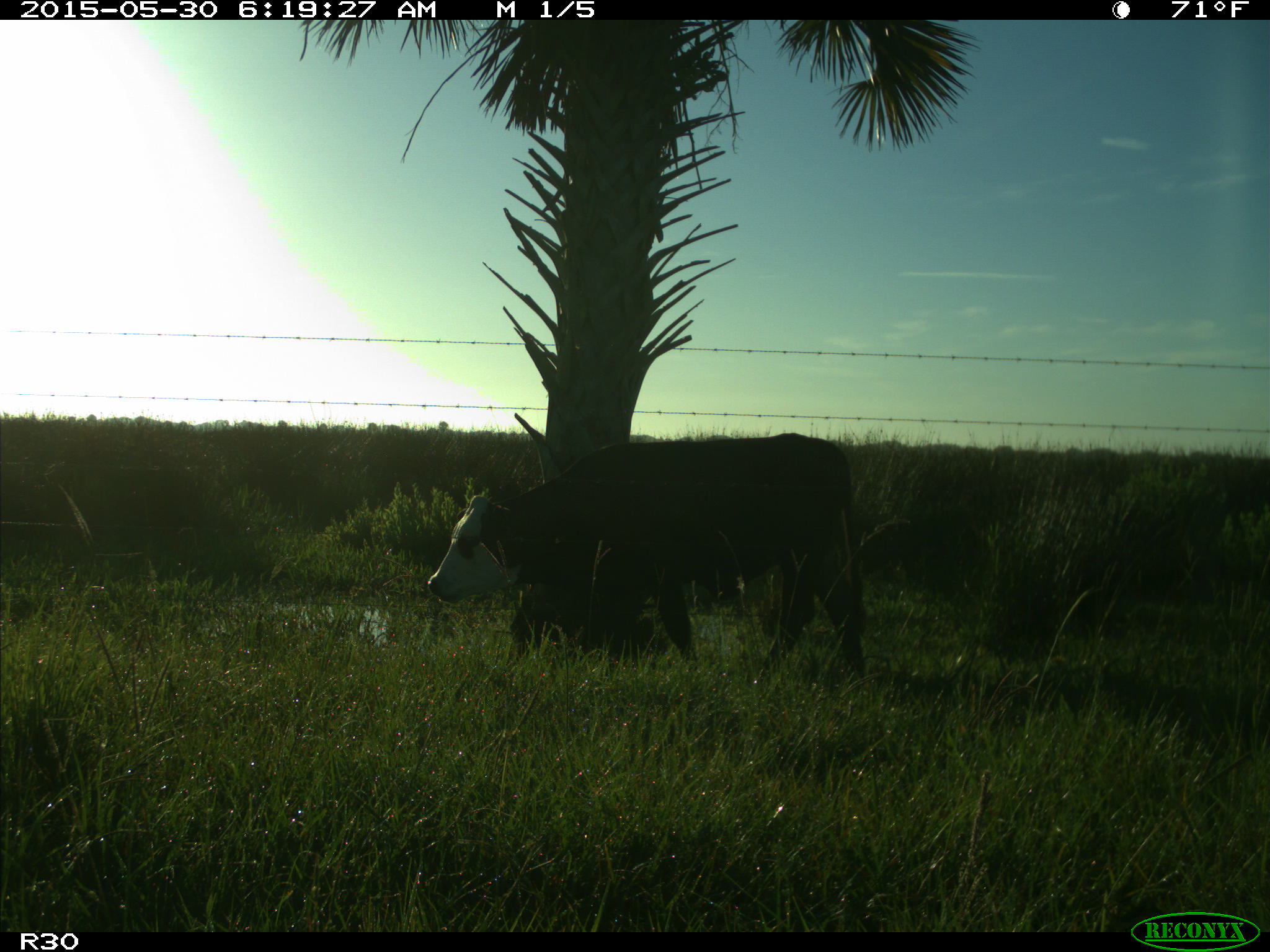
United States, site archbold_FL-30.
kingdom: Animalia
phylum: Chordata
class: Mammalia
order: Artiodactyla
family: Bovidae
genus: Bos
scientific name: Bos taurus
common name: domestic cow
Bos taurus (domestic cow).